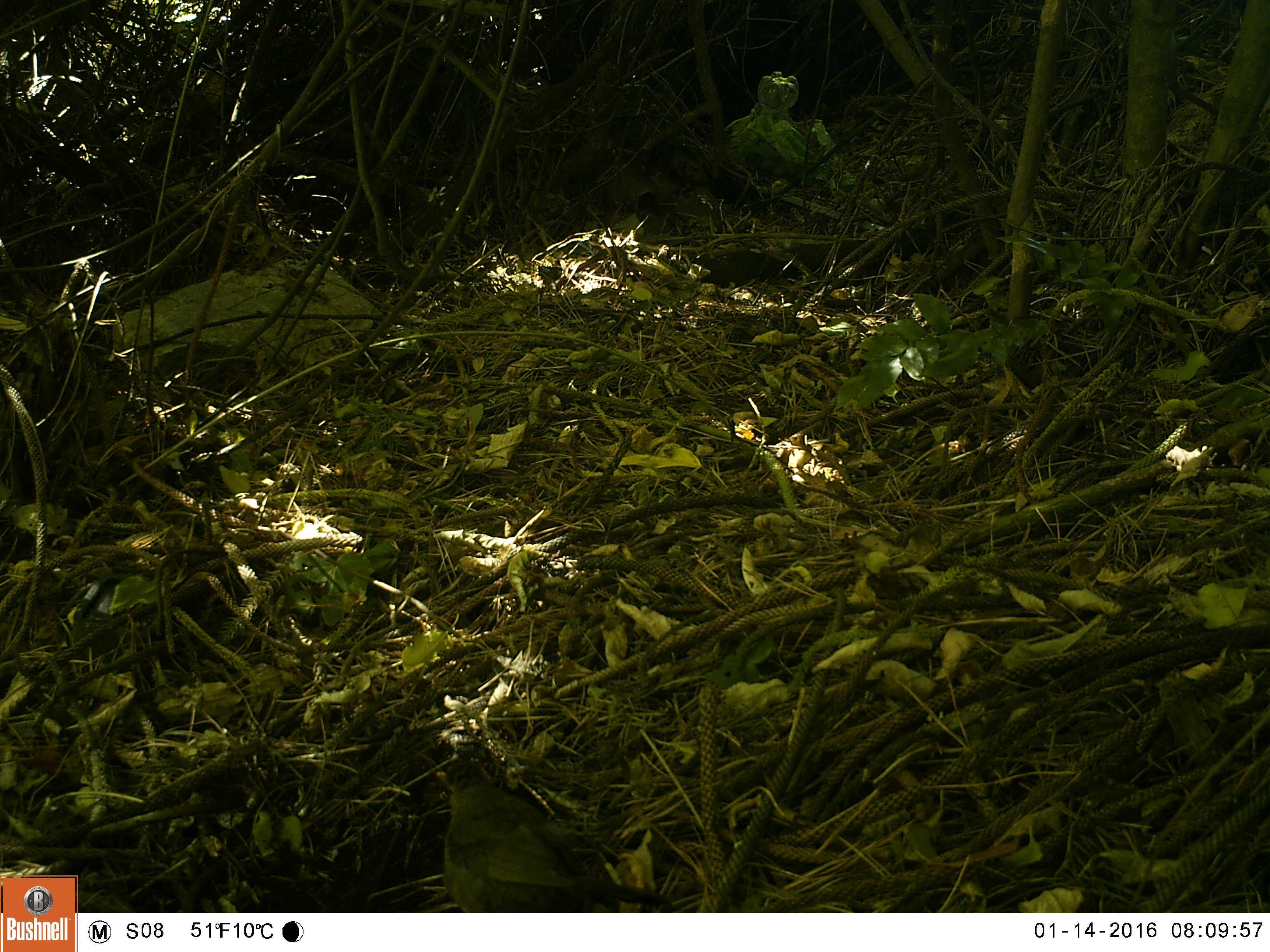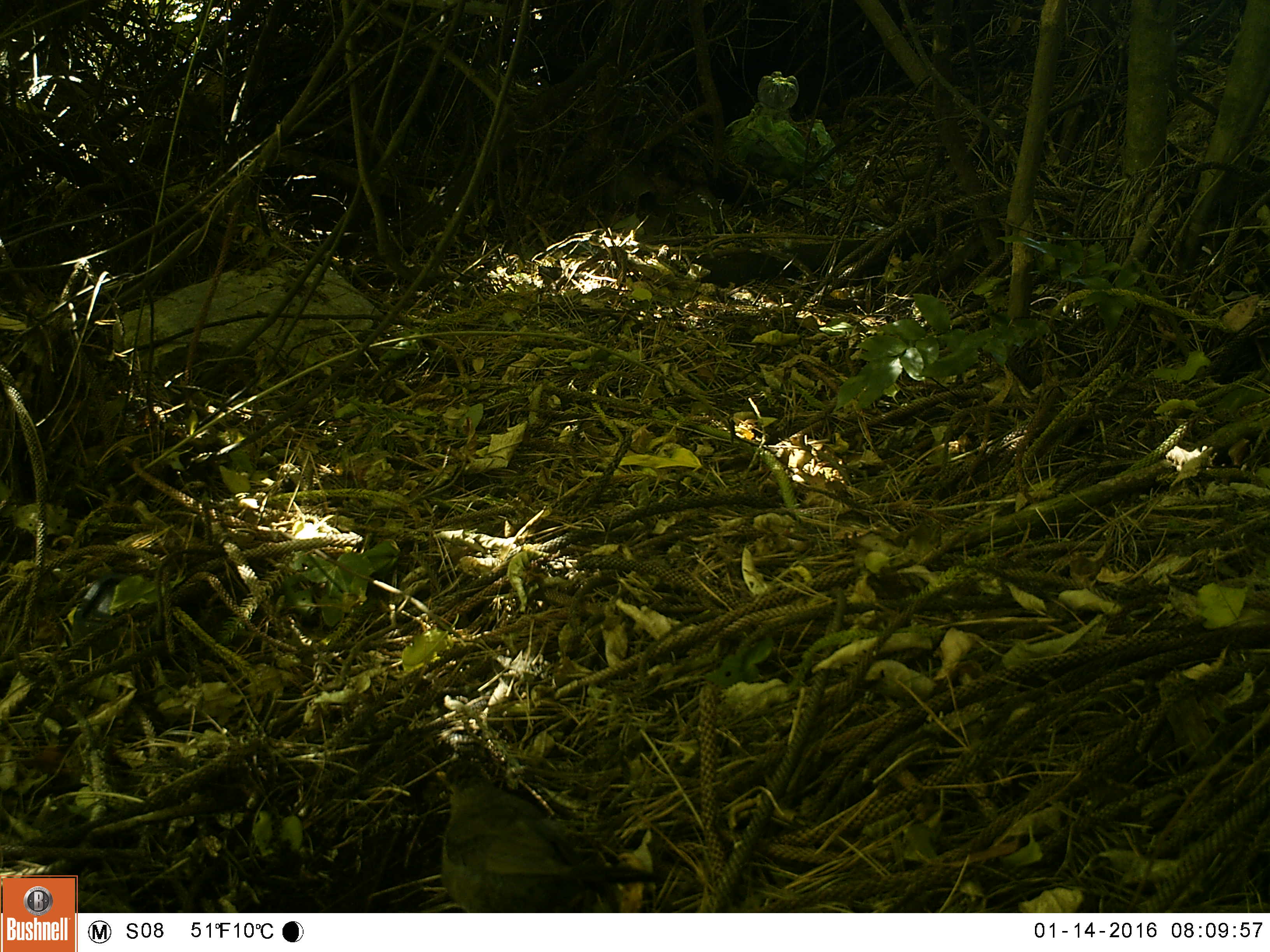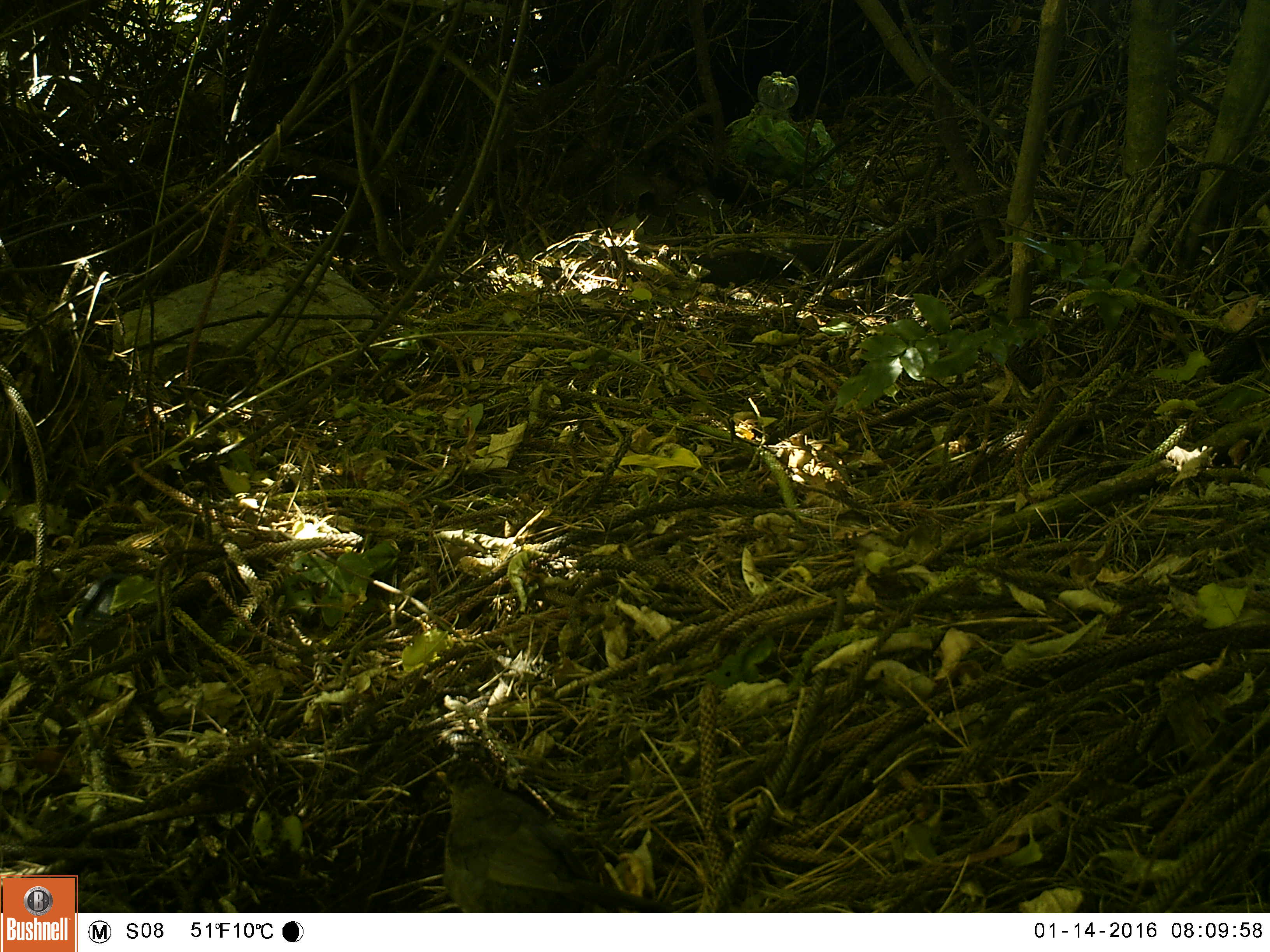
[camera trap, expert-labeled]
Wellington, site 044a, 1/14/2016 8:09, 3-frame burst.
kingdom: Animalia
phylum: Chordata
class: Aves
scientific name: Aves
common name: bird